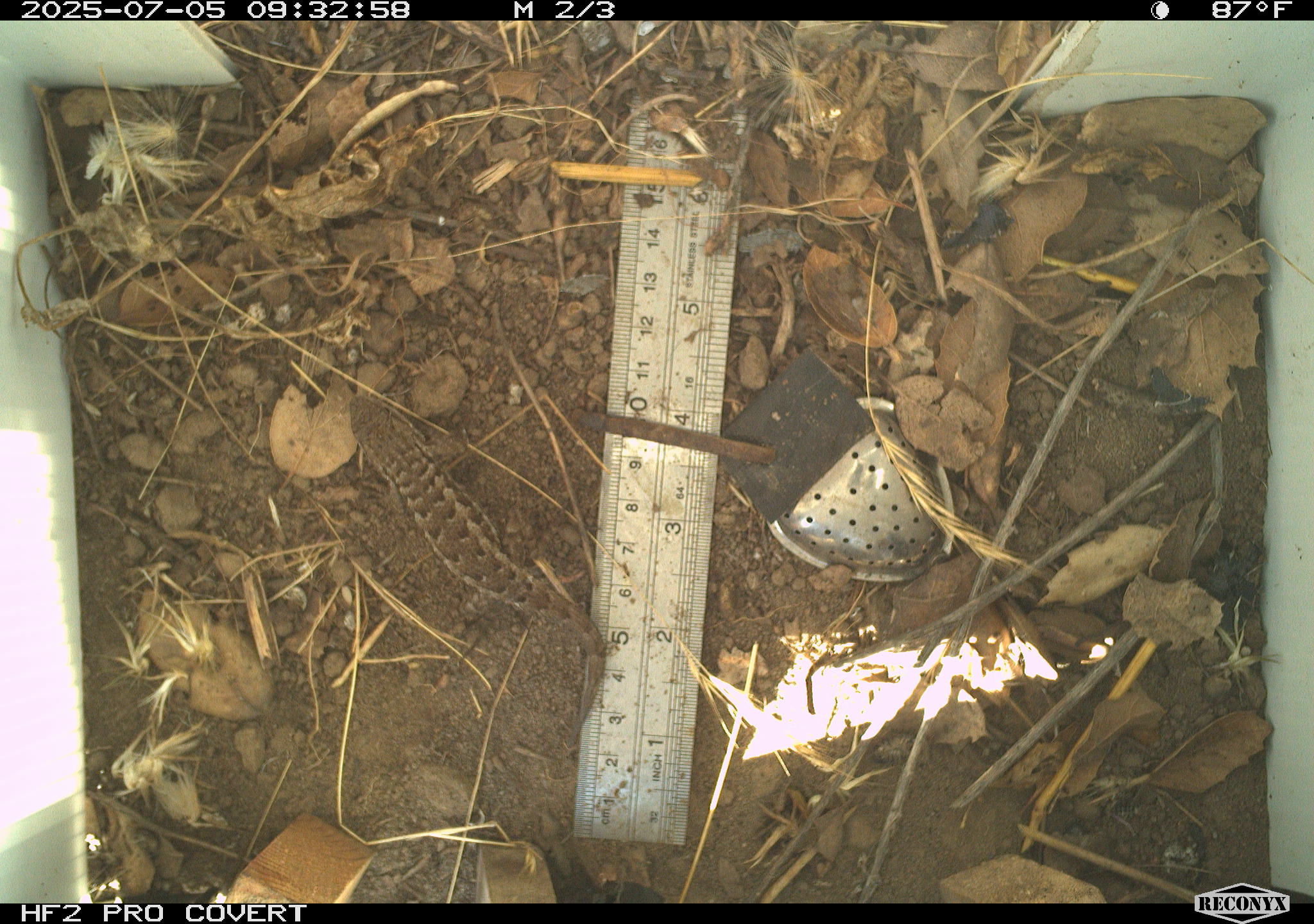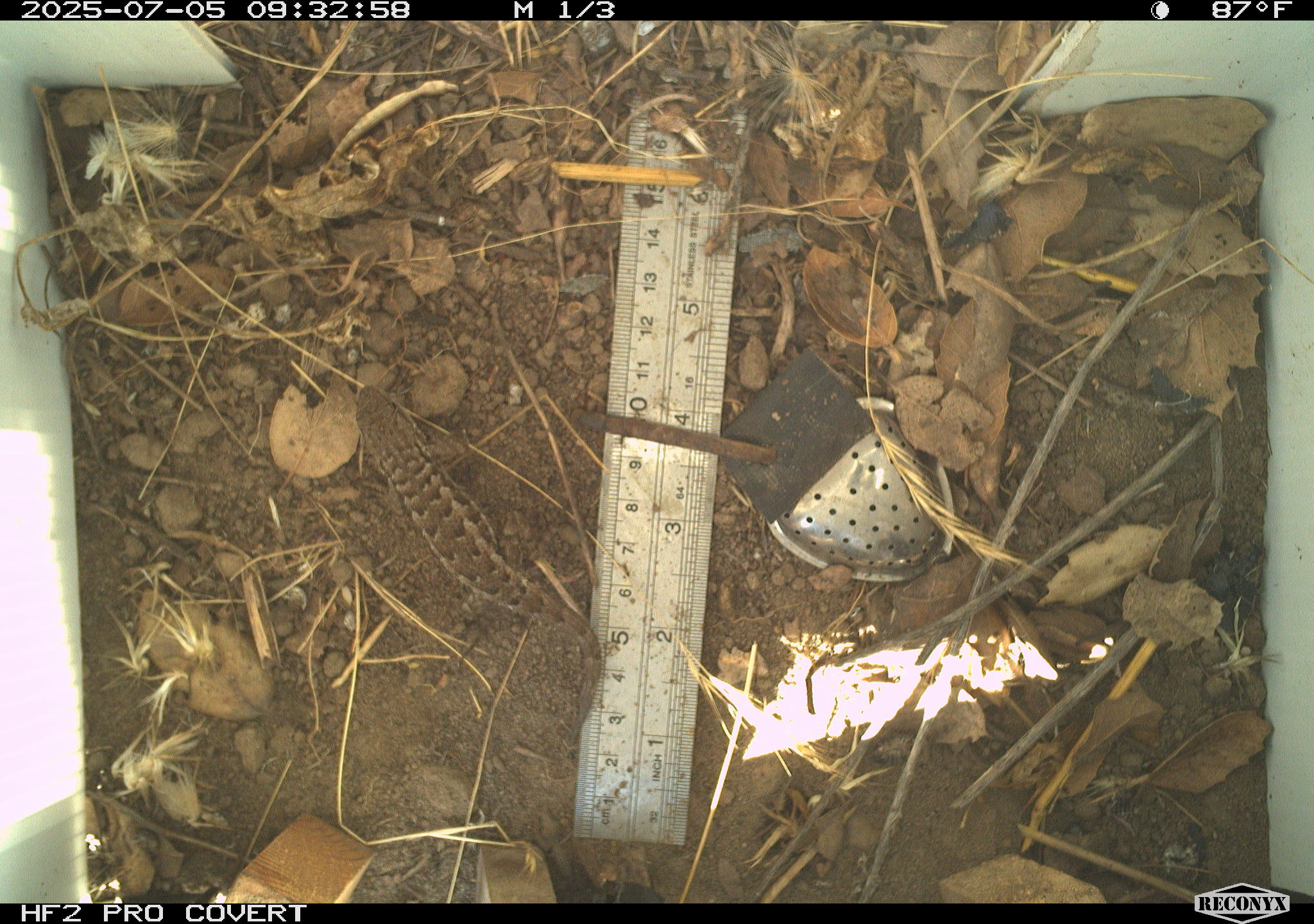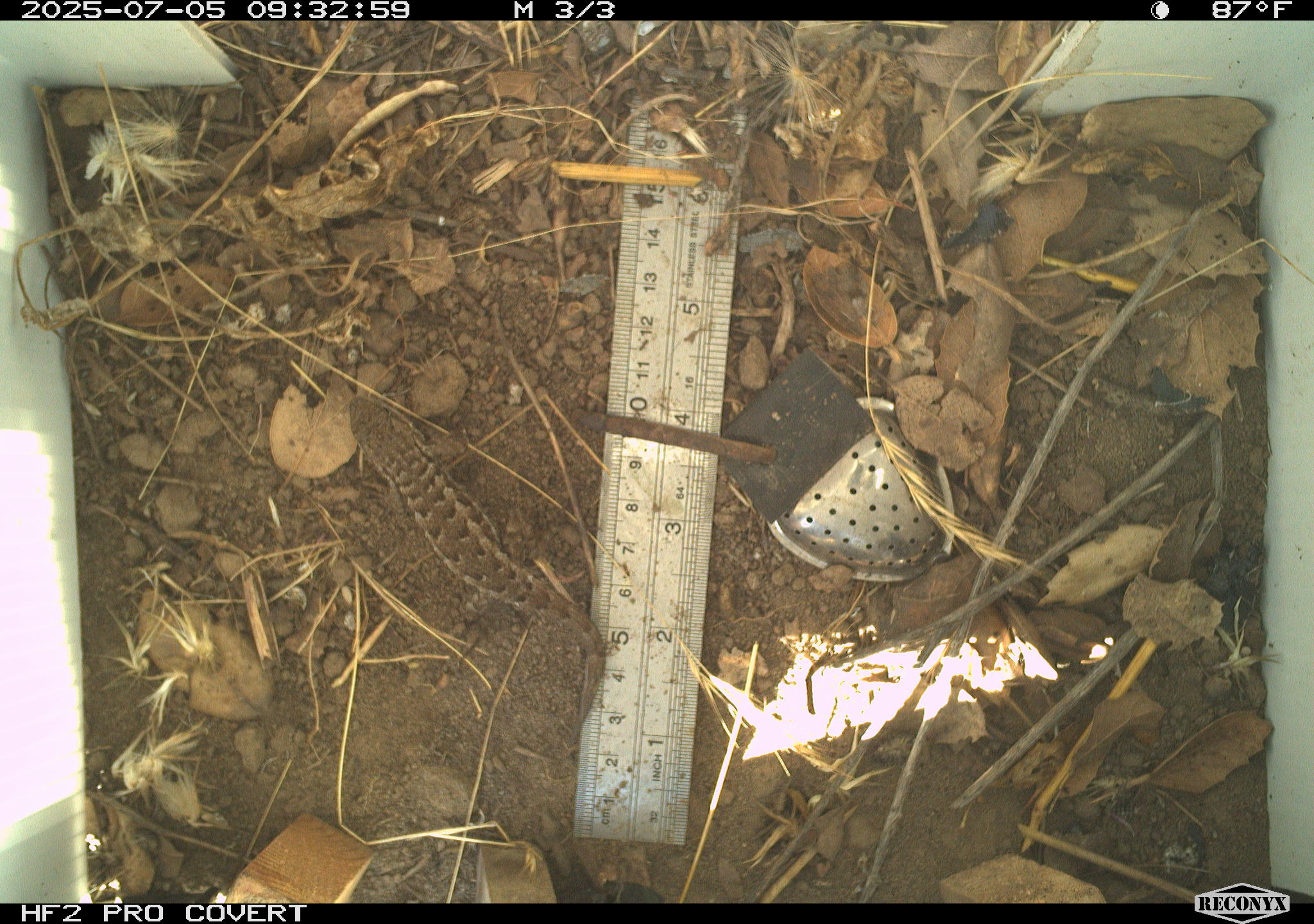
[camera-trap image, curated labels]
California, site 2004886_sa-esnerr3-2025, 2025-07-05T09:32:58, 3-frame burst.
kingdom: Animalia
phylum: Chordata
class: Reptilia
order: Squamata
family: Phrynosomatidae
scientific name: Phrynosomatidae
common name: north american spiny lizards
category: sceloporus/uta species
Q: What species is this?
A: Sceloporus/uta species (north american spiny lizards) (Phrynosomatidae).